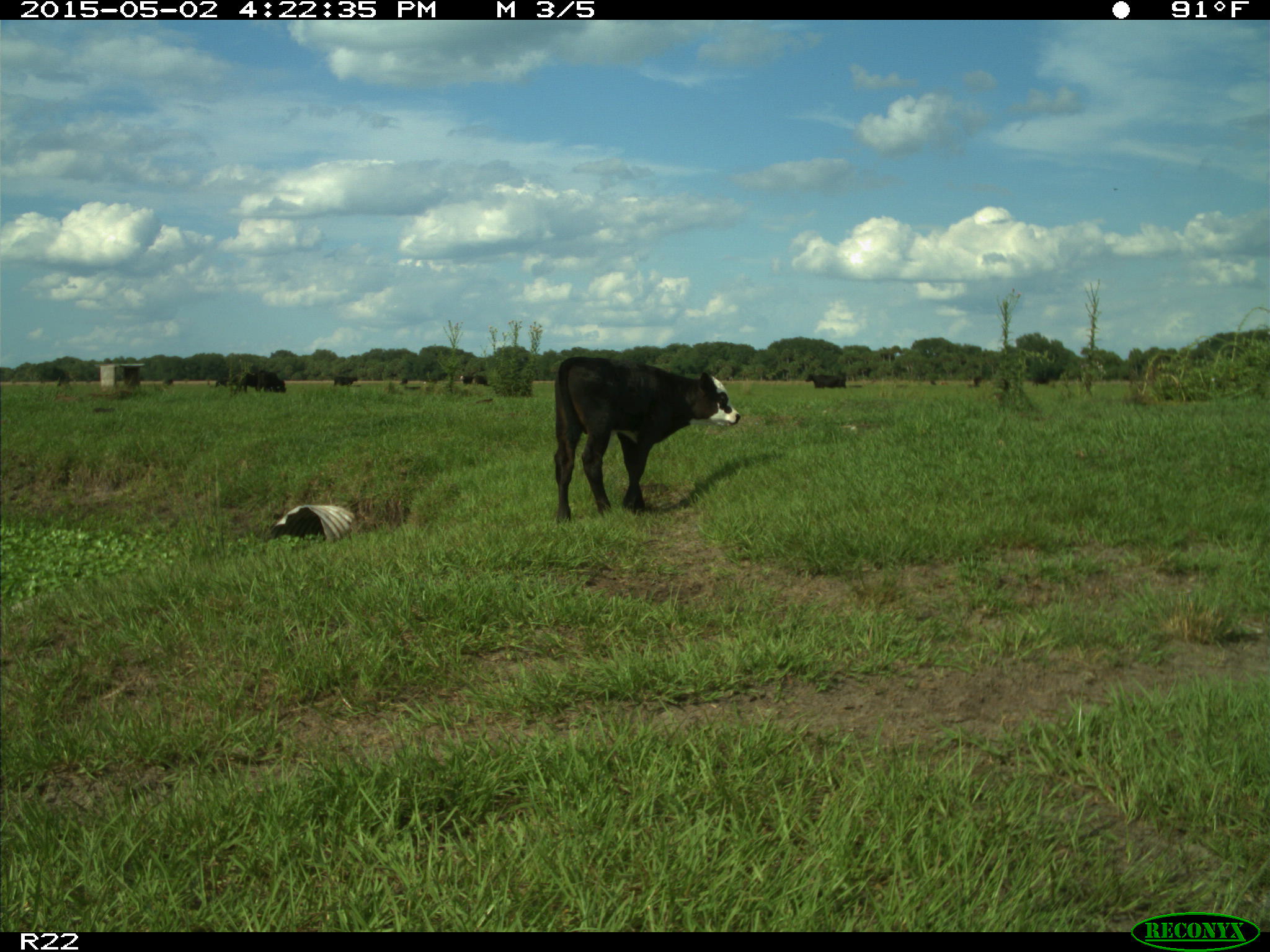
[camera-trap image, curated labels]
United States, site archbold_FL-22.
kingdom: Animalia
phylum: Chordata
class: Mammalia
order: Artiodactyla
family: Bovidae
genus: Bos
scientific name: Bos taurus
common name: domestic cow